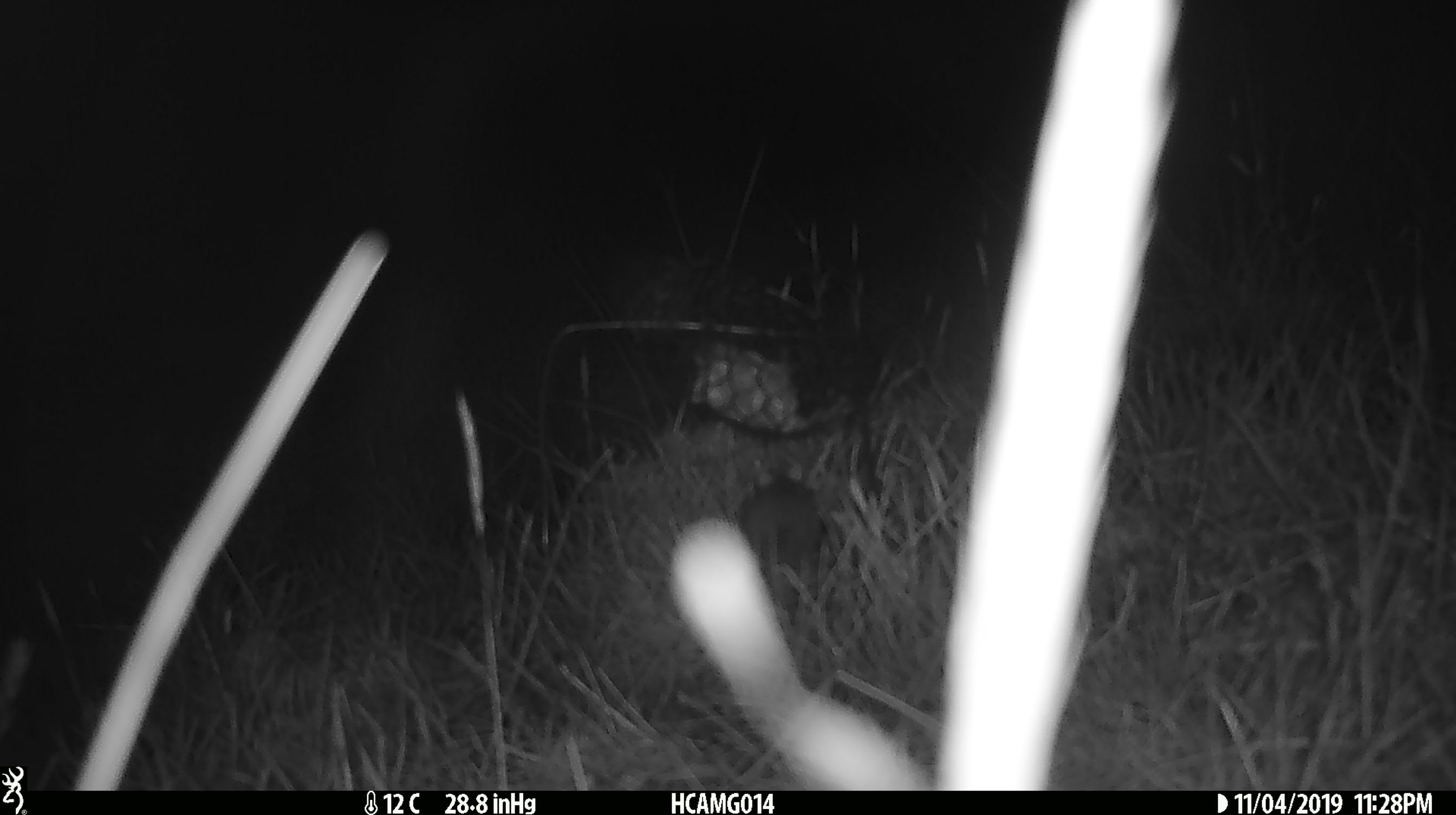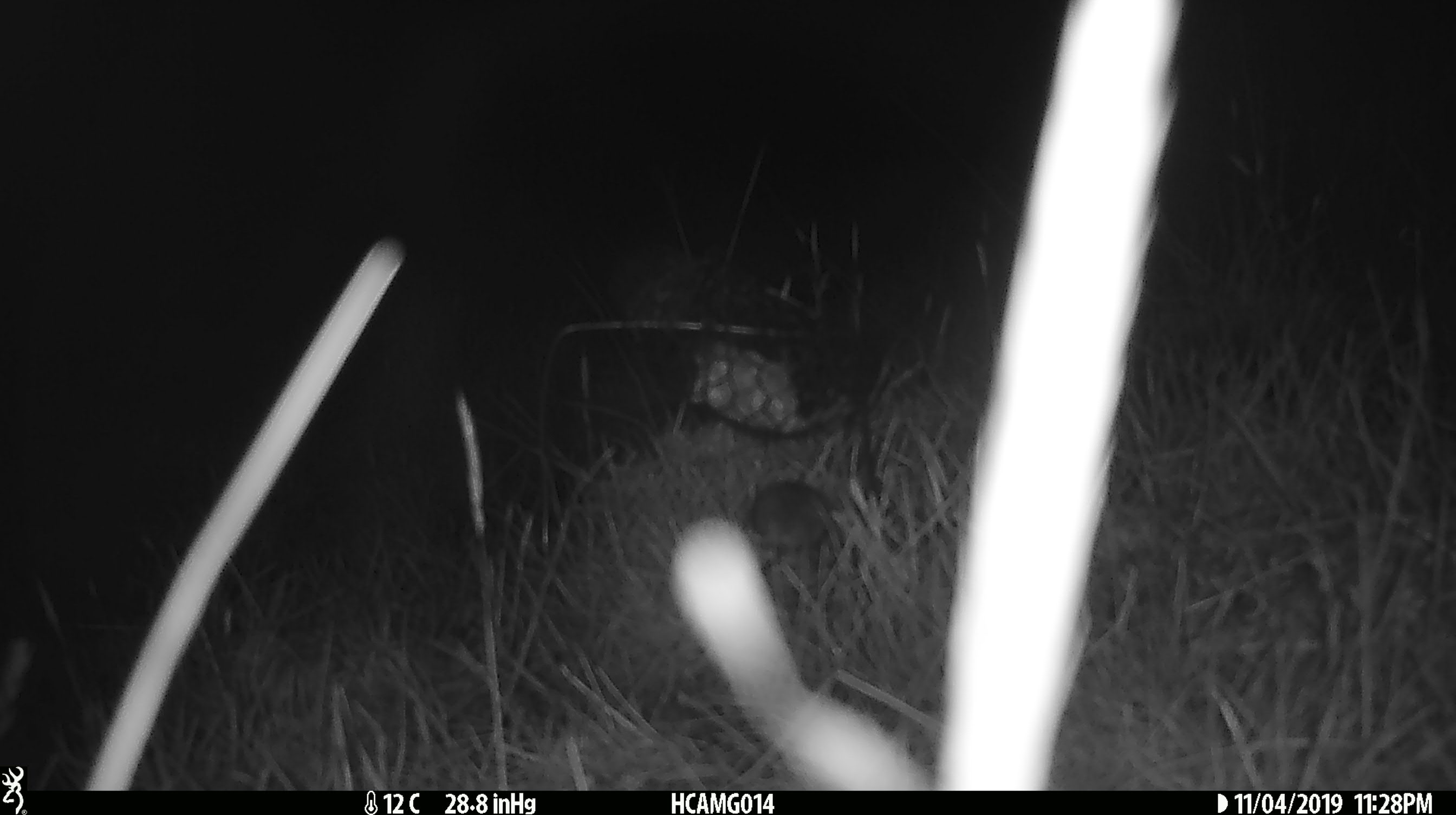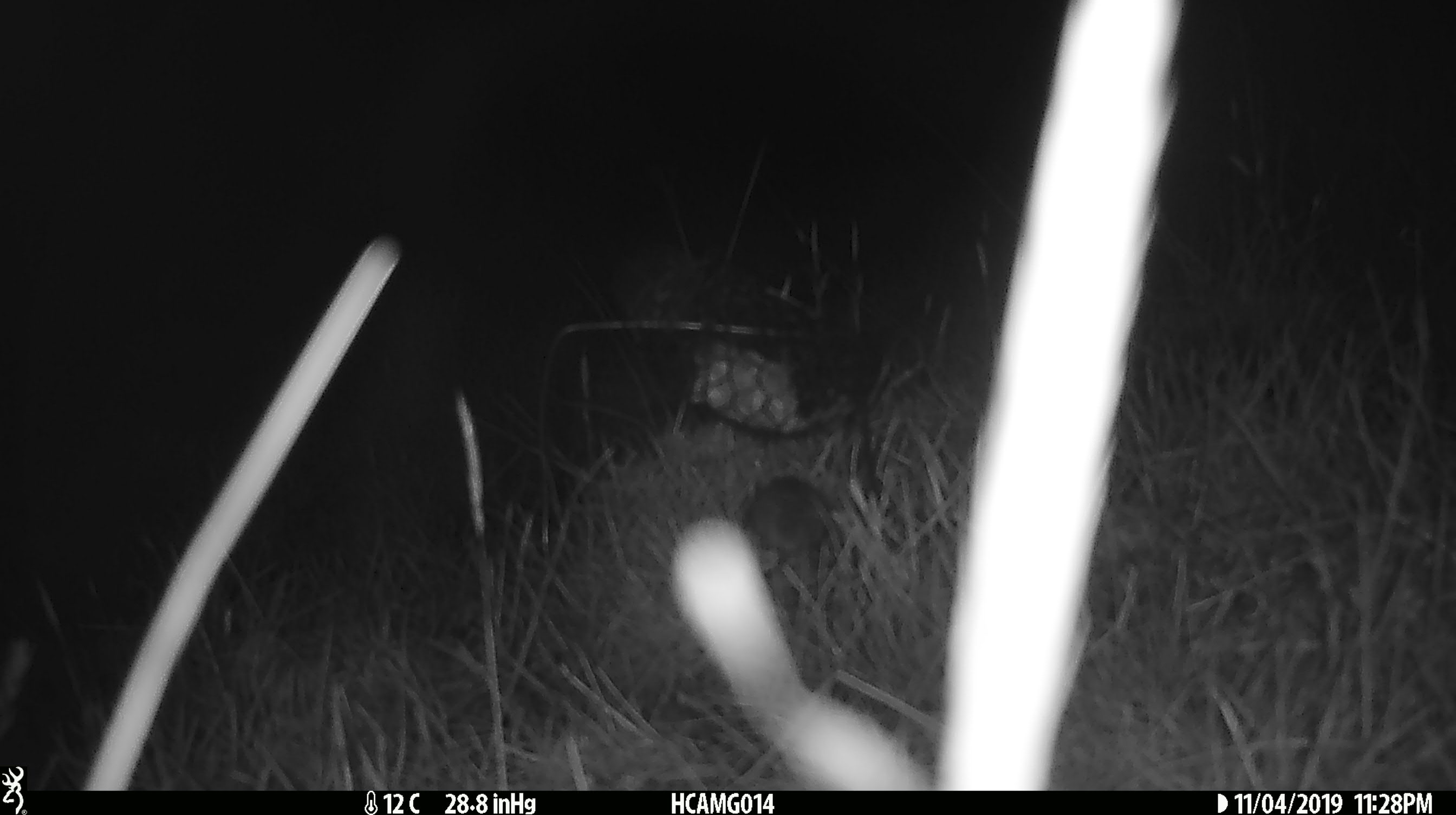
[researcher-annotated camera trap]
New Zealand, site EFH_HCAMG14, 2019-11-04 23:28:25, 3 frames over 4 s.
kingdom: Animalia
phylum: Chordata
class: Mammalia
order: Rodentia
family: Muridae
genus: Mus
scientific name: Mus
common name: mouse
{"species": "mouse (Mus)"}